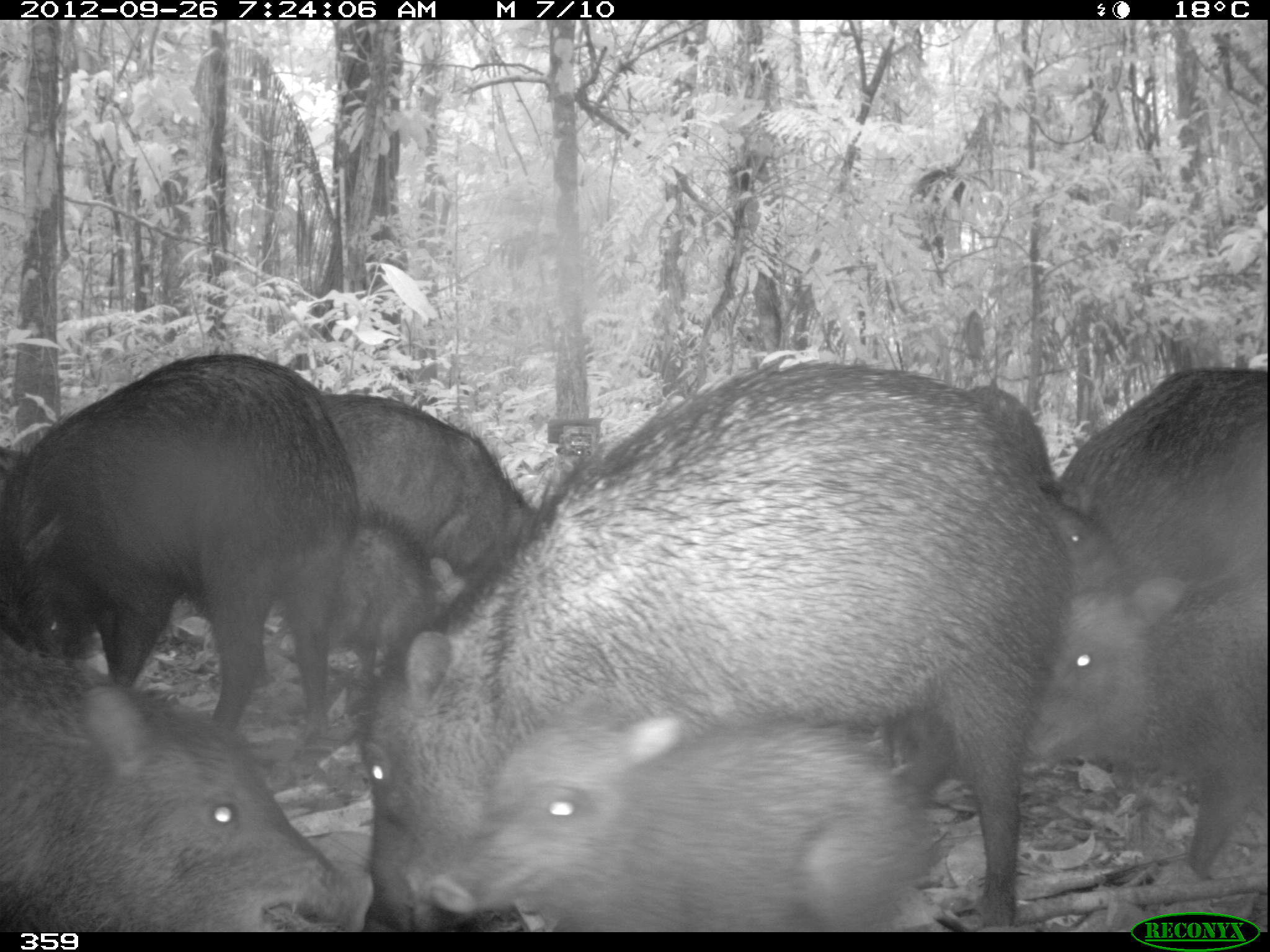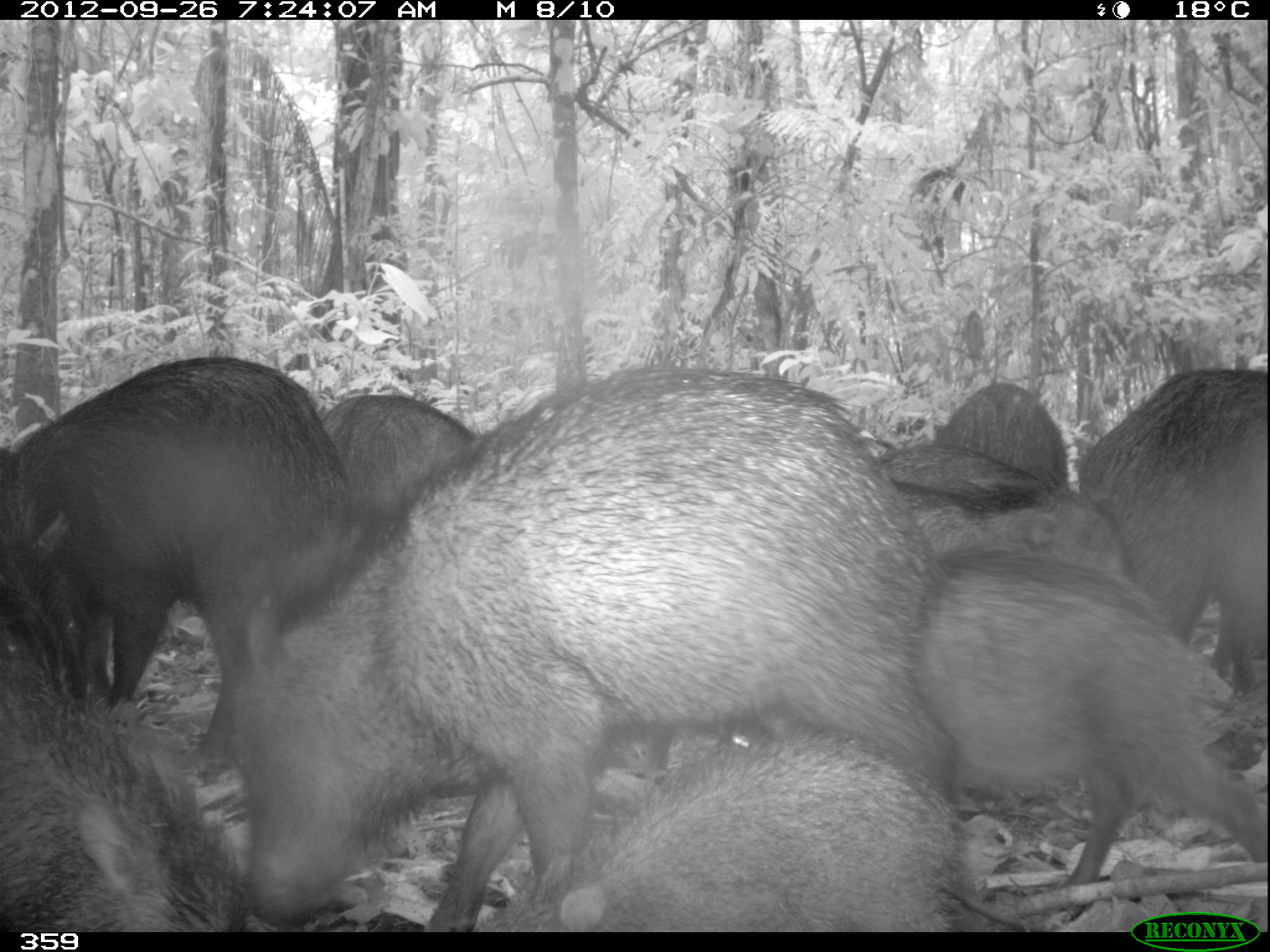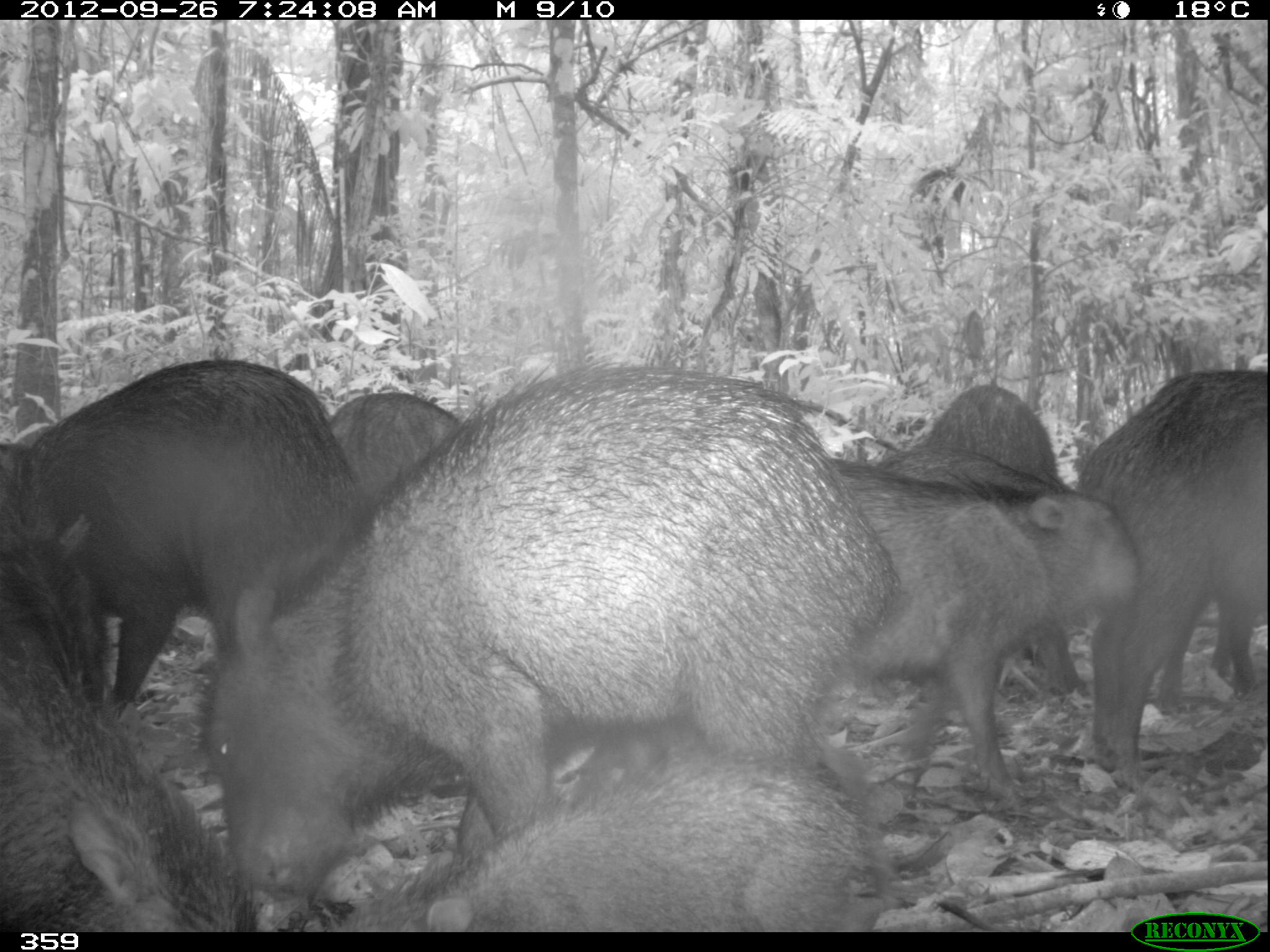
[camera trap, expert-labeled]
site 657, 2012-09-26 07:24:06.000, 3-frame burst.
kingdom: Animalia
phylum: Chordata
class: Mammalia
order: Artiodactyla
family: Tayassuidae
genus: Tayassu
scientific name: Tayassu pecari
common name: white-lipped peccary